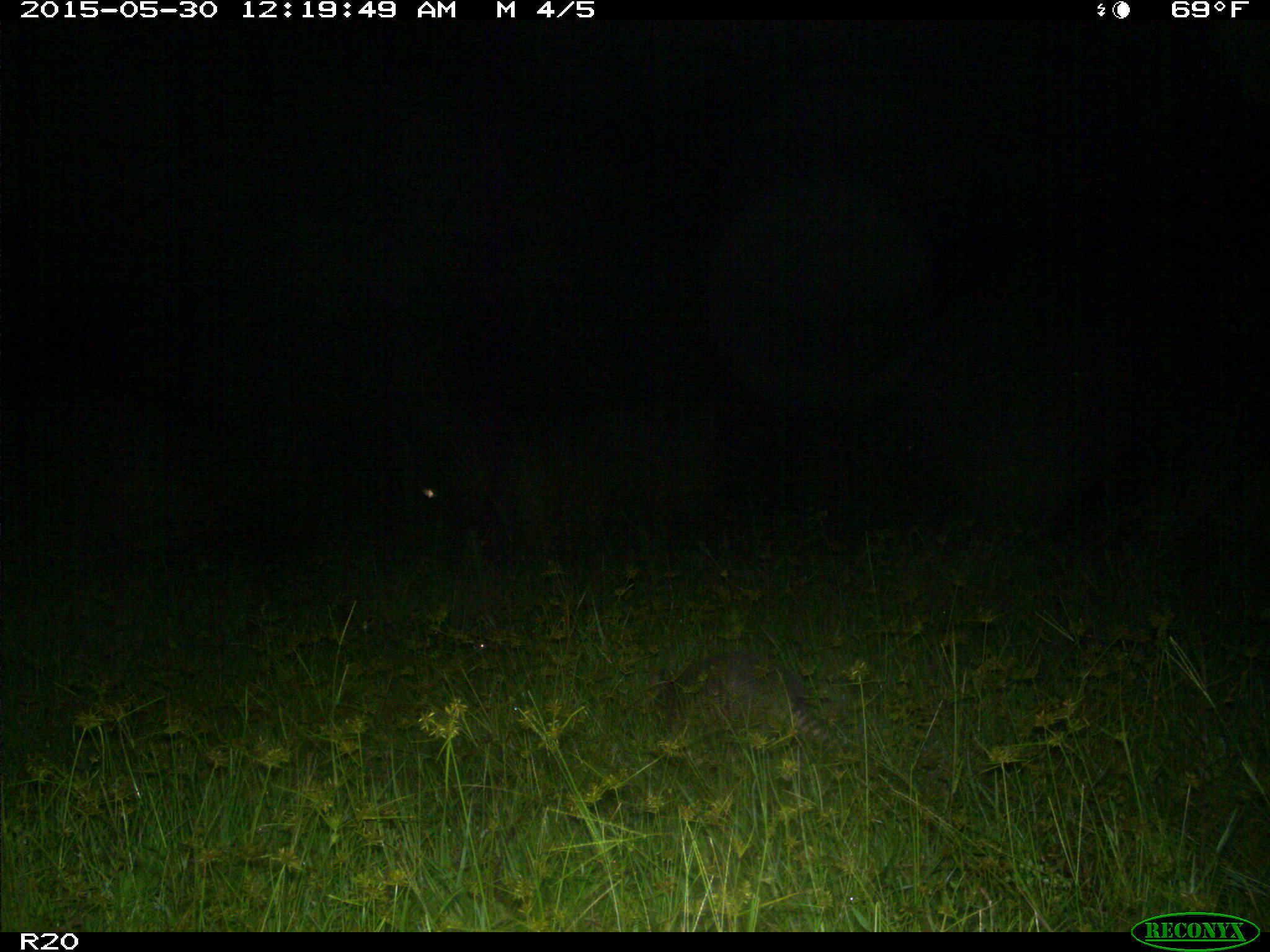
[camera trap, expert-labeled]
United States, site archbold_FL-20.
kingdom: Animalia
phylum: Chordata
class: Mammalia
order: Cingulata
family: Dasypodidae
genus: Dasypus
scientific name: Dasypus novemcinctus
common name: nine-banded armadillo